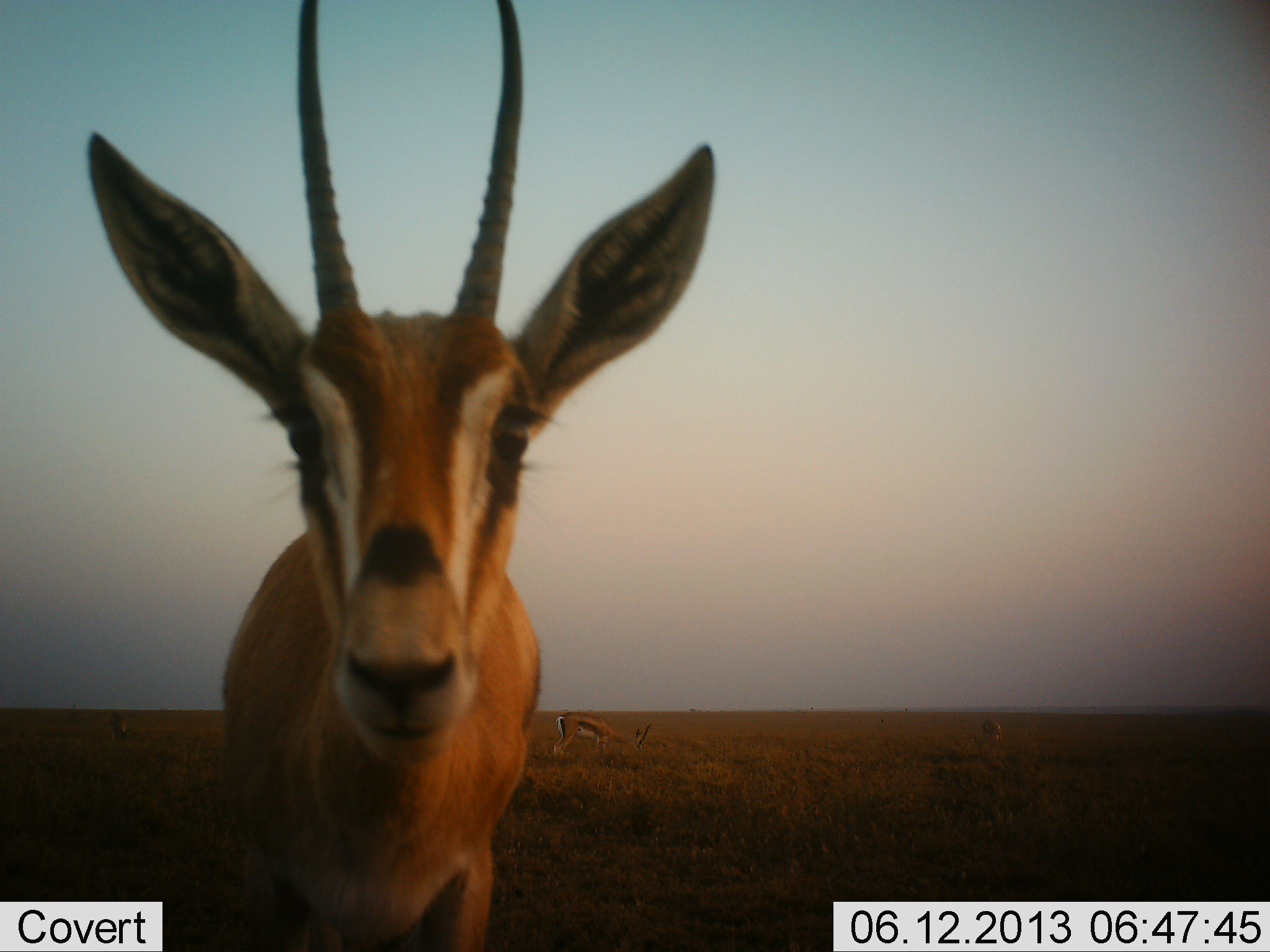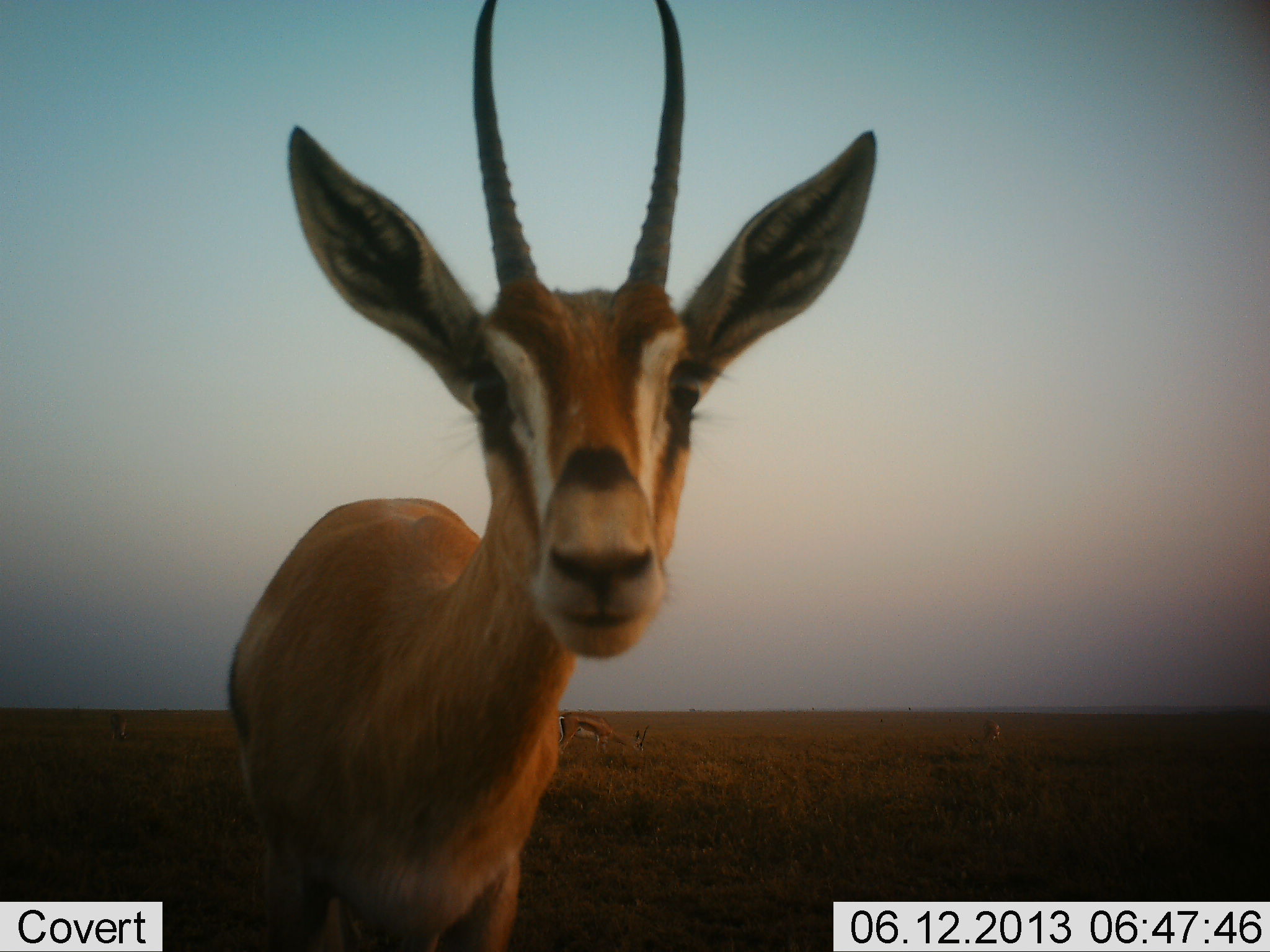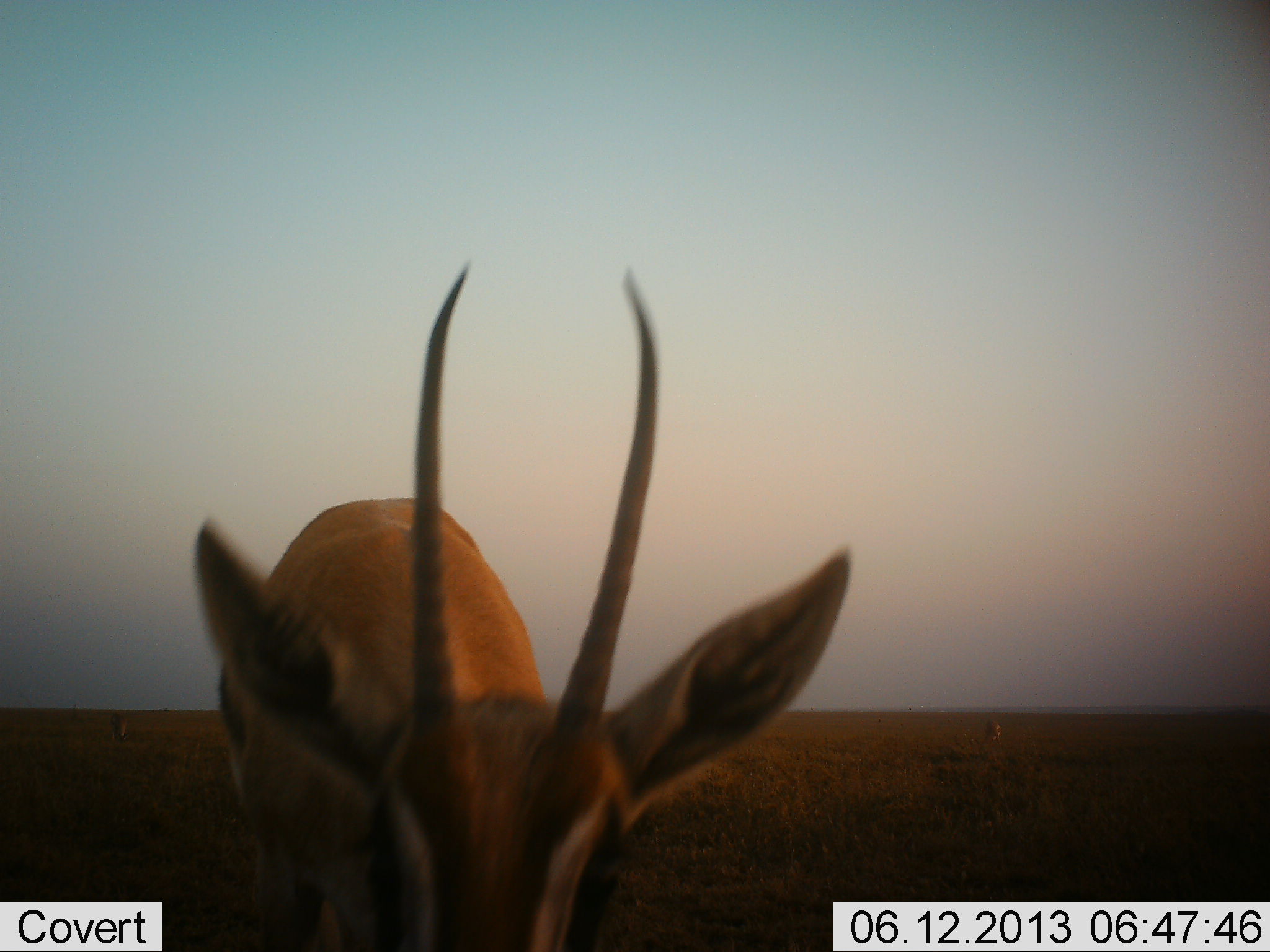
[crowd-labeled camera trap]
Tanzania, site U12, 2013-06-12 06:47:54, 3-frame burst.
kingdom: Animalia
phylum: Chordata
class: Mammalia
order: Artiodactyla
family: Bovidae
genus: Eudorcas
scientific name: Eudorcas thomsonii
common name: thomson's gazelle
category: gazellethomsons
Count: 3.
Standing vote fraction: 95%.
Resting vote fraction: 0%.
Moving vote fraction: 5%.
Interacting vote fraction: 5%.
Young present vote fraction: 0%.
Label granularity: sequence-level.